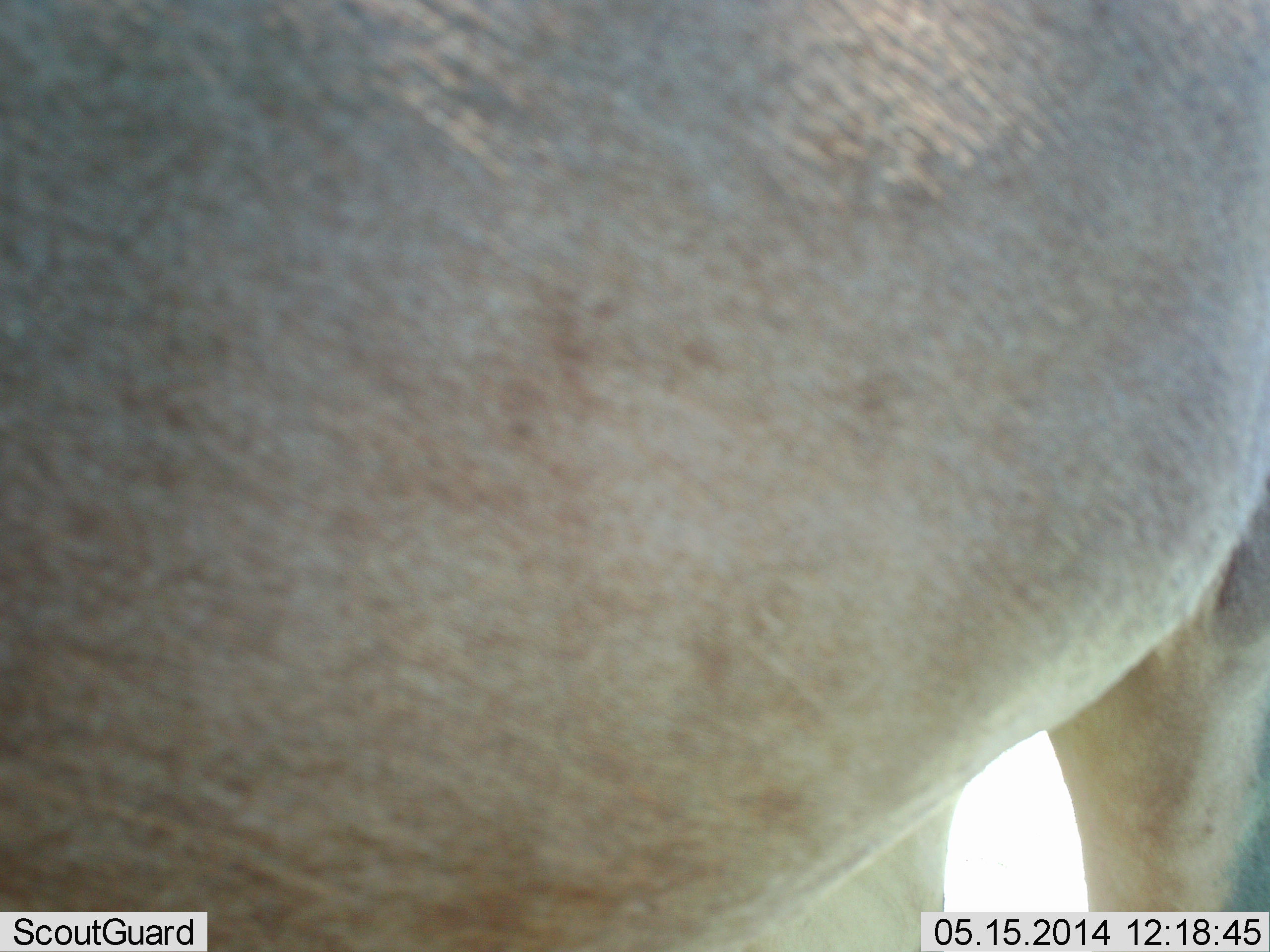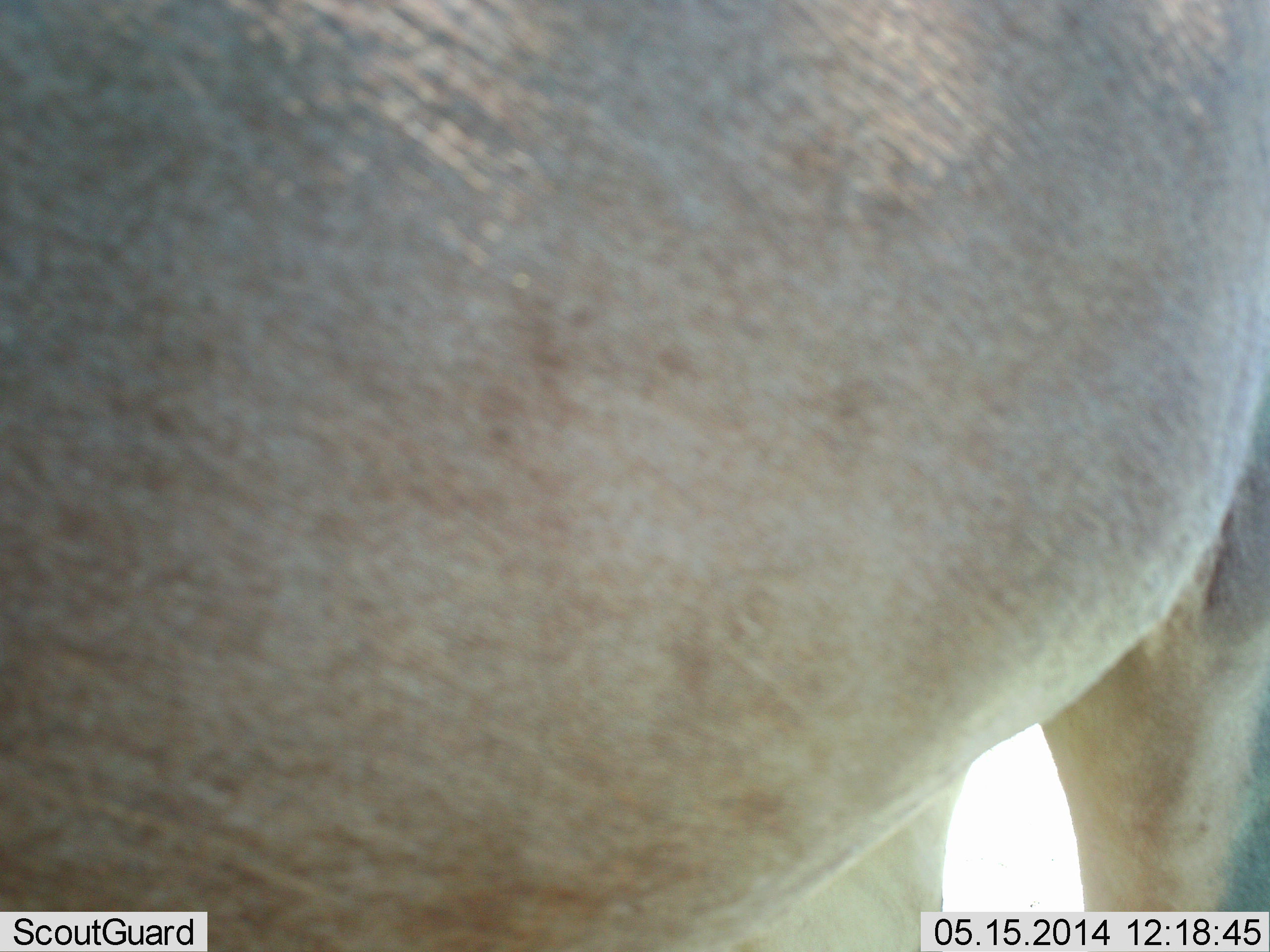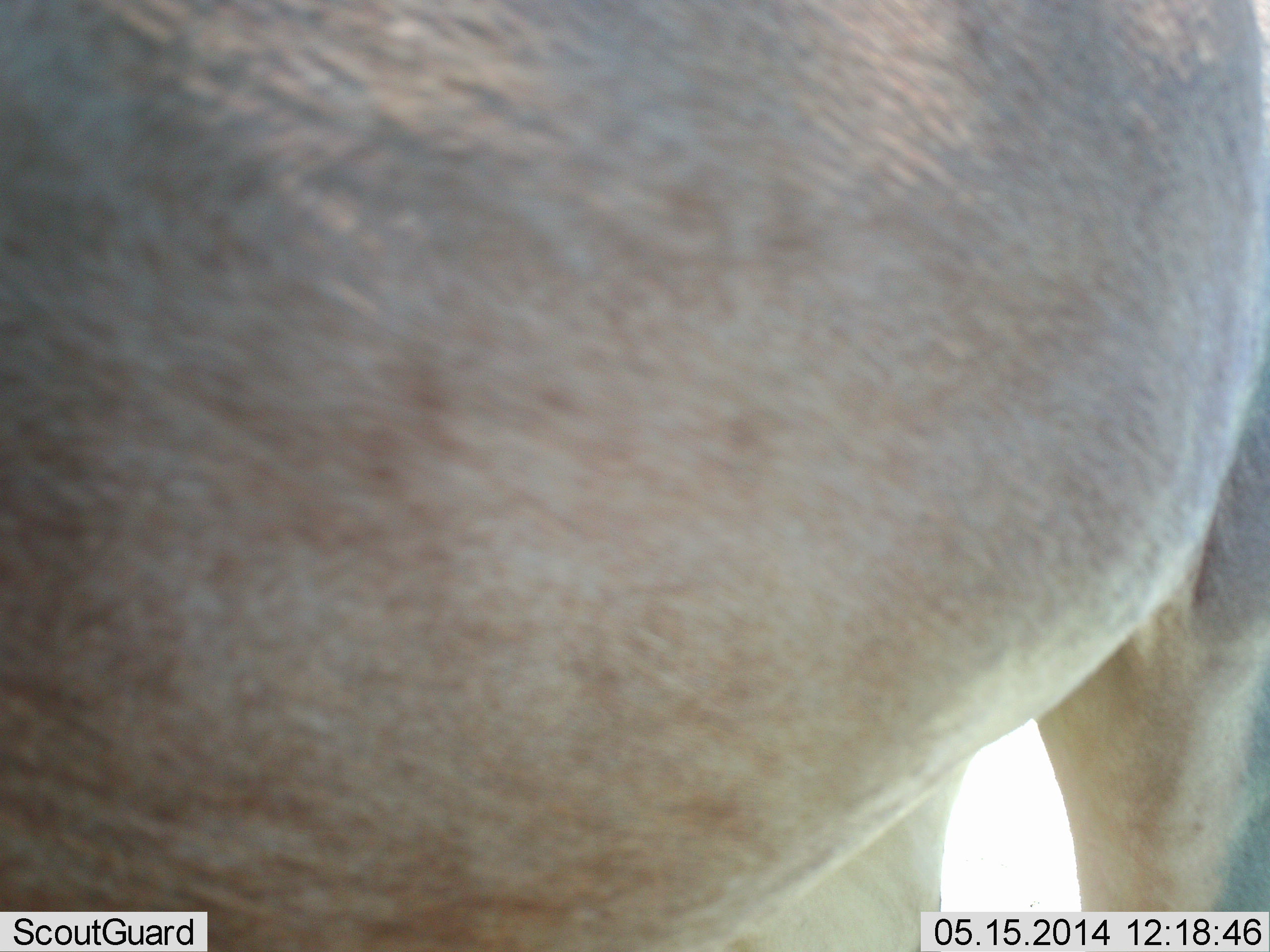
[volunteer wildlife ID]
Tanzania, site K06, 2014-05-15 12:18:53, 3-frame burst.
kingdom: Animalia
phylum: Chordata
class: Mammalia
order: Artiodactyla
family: Bovidae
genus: Alcelaphus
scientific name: Alcelaphus buselaphus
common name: hartebeest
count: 1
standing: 100%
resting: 0%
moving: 0%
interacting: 0%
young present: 0%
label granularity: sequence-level